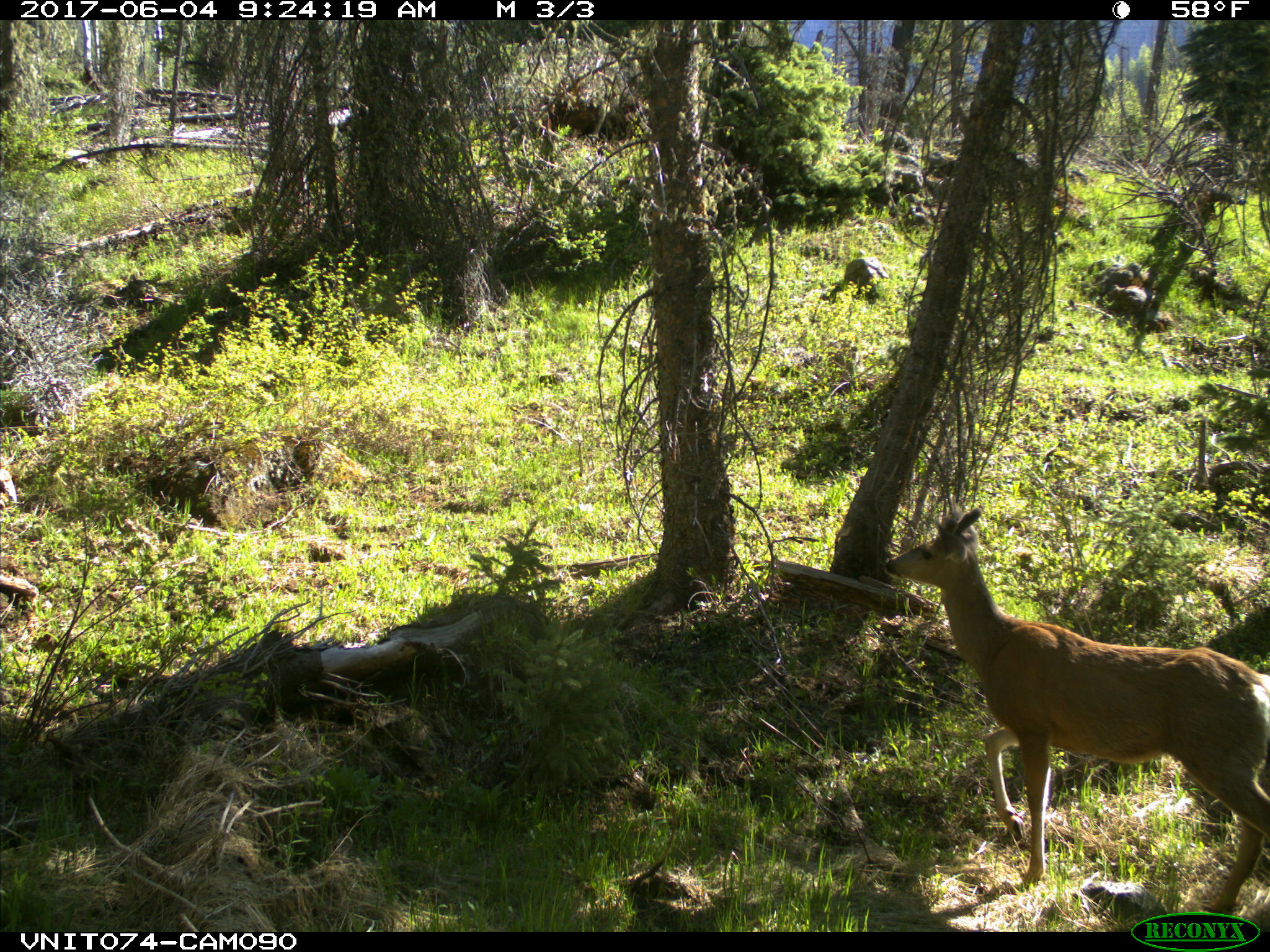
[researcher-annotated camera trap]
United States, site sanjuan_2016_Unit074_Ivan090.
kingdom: Animalia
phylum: Chordata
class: Mammalia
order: Artiodactyla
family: Cervidae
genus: Odocoileus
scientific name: Odocoileus hemionus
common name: mule deer